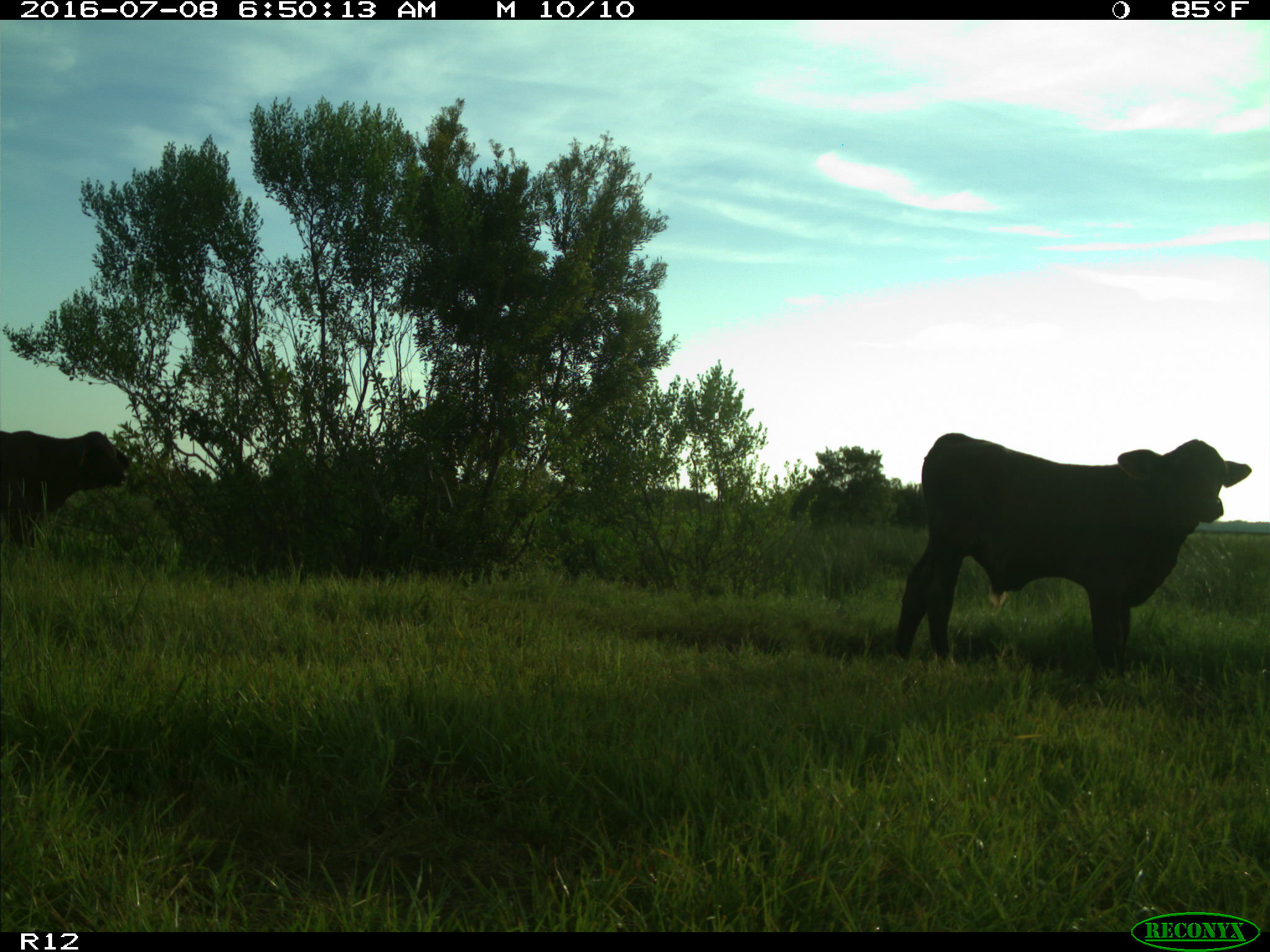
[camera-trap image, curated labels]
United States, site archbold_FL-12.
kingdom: Animalia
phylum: Chordata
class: Mammalia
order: Artiodactyla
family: Bovidae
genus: Bos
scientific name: Bos taurus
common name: domestic cow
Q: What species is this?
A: Bos taurus (domestic cow).